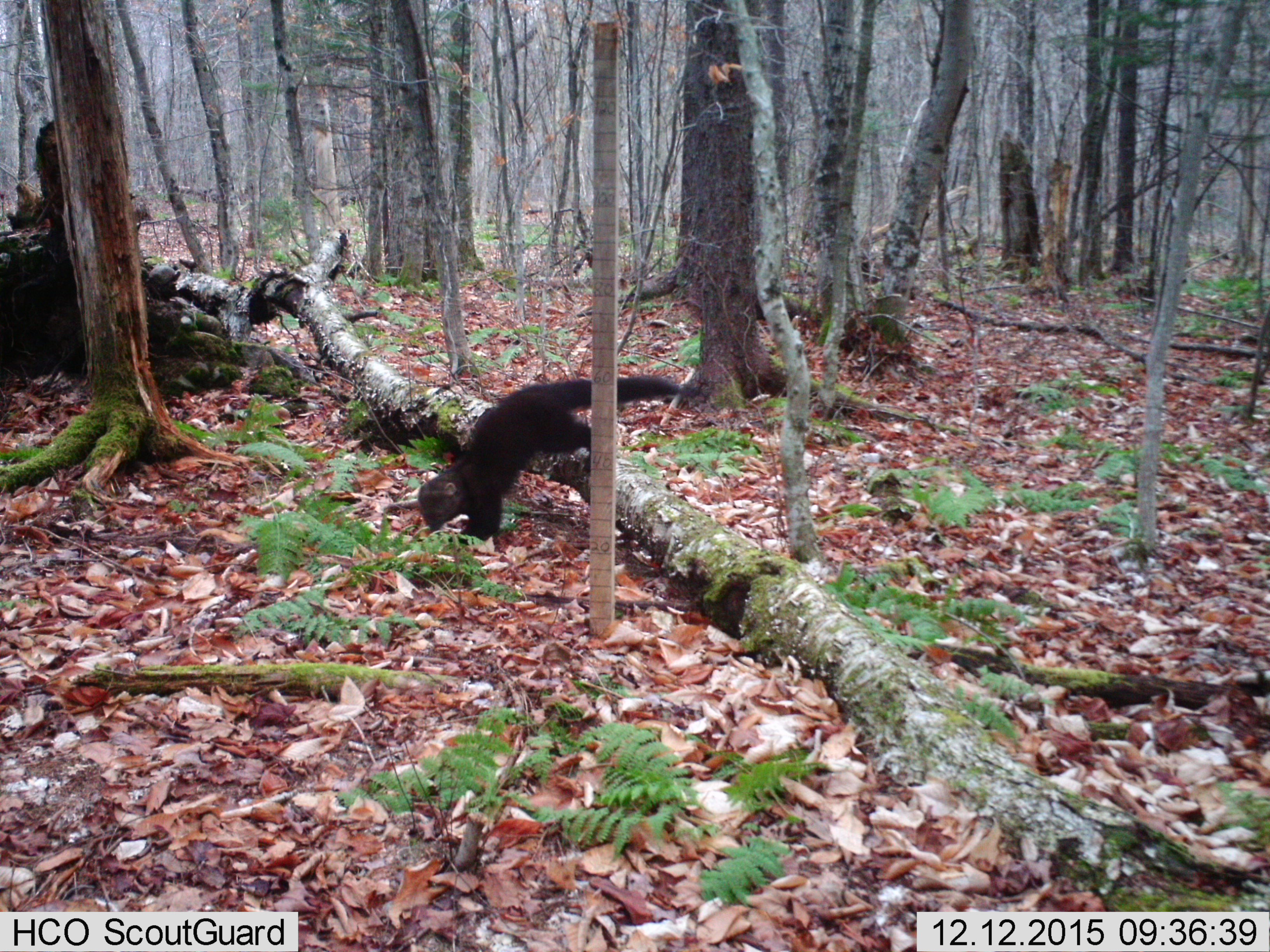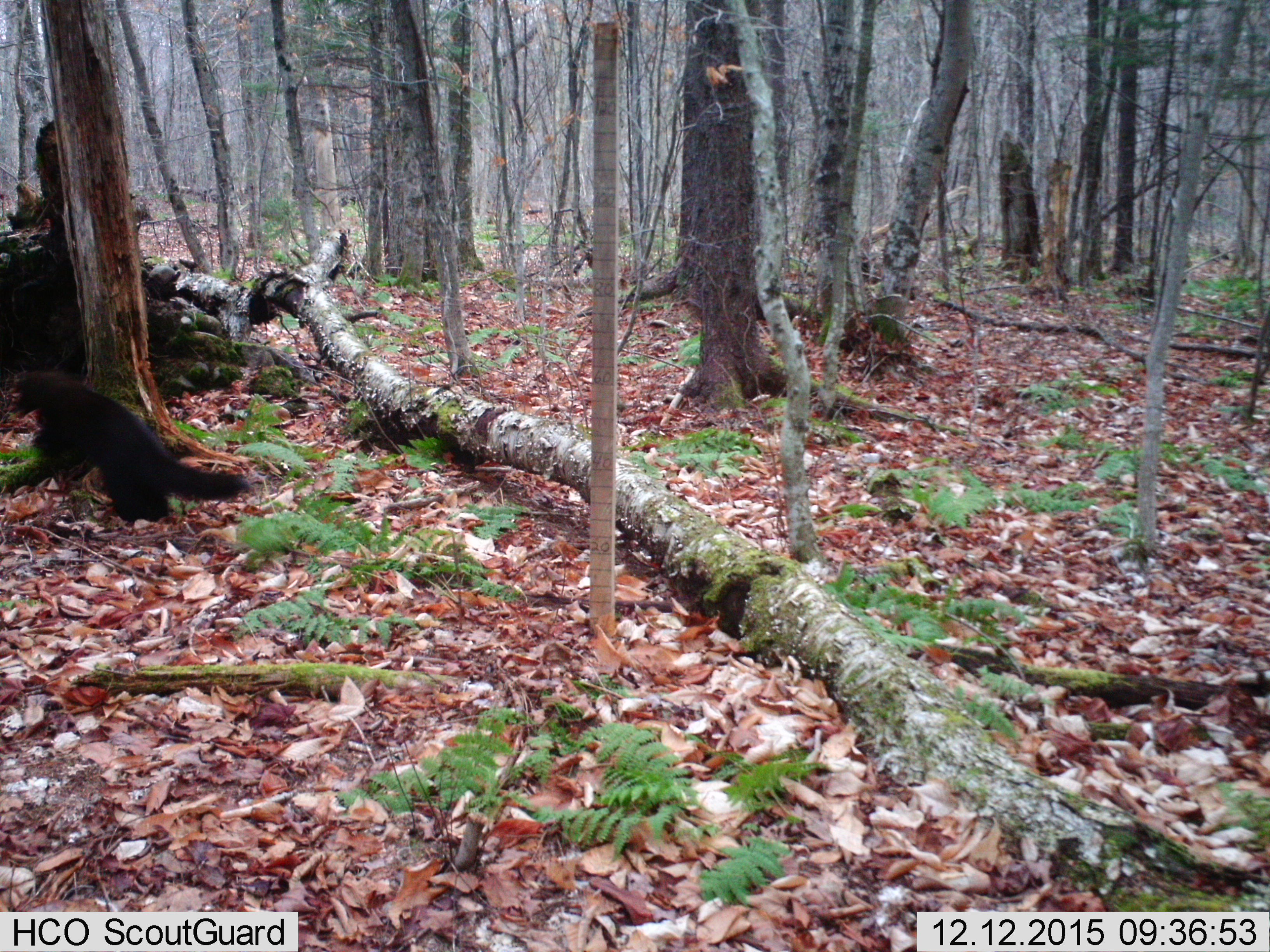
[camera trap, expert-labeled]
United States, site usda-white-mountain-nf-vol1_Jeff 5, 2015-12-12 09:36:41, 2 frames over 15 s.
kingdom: Animalia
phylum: Chordata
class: Mammalia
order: Carnivora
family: Mustelidae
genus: Pekania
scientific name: Pekania pennanti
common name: fisher